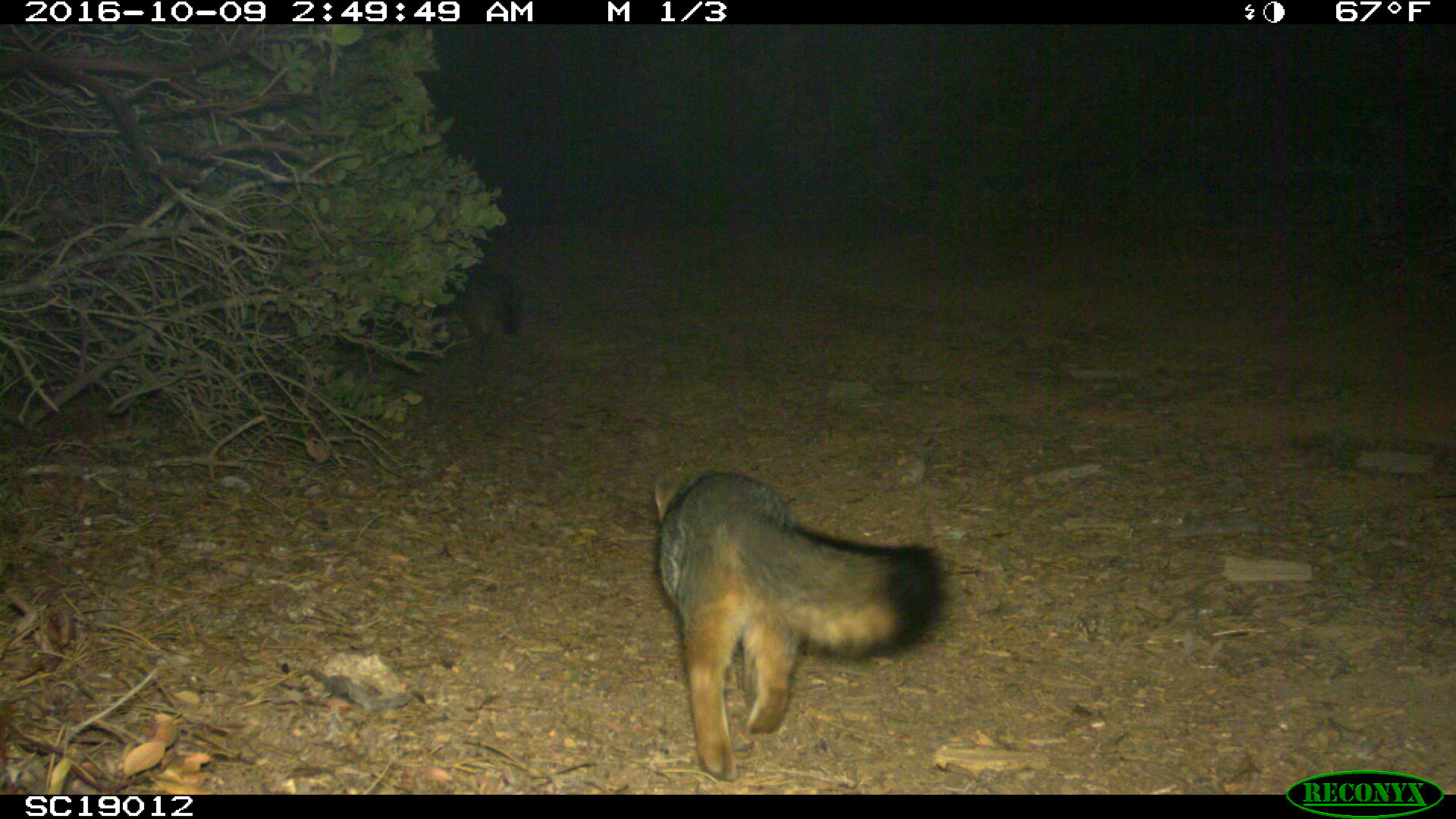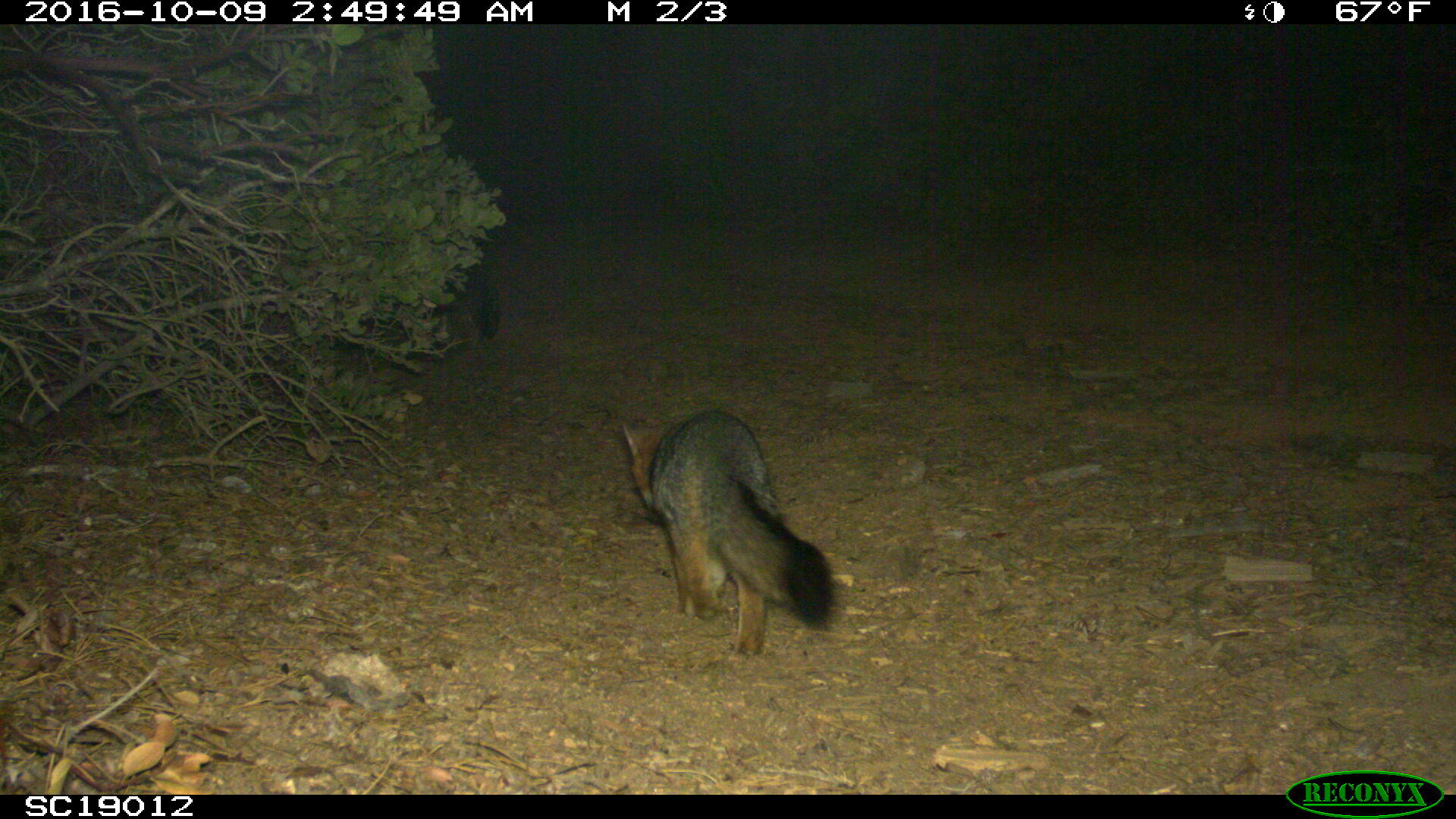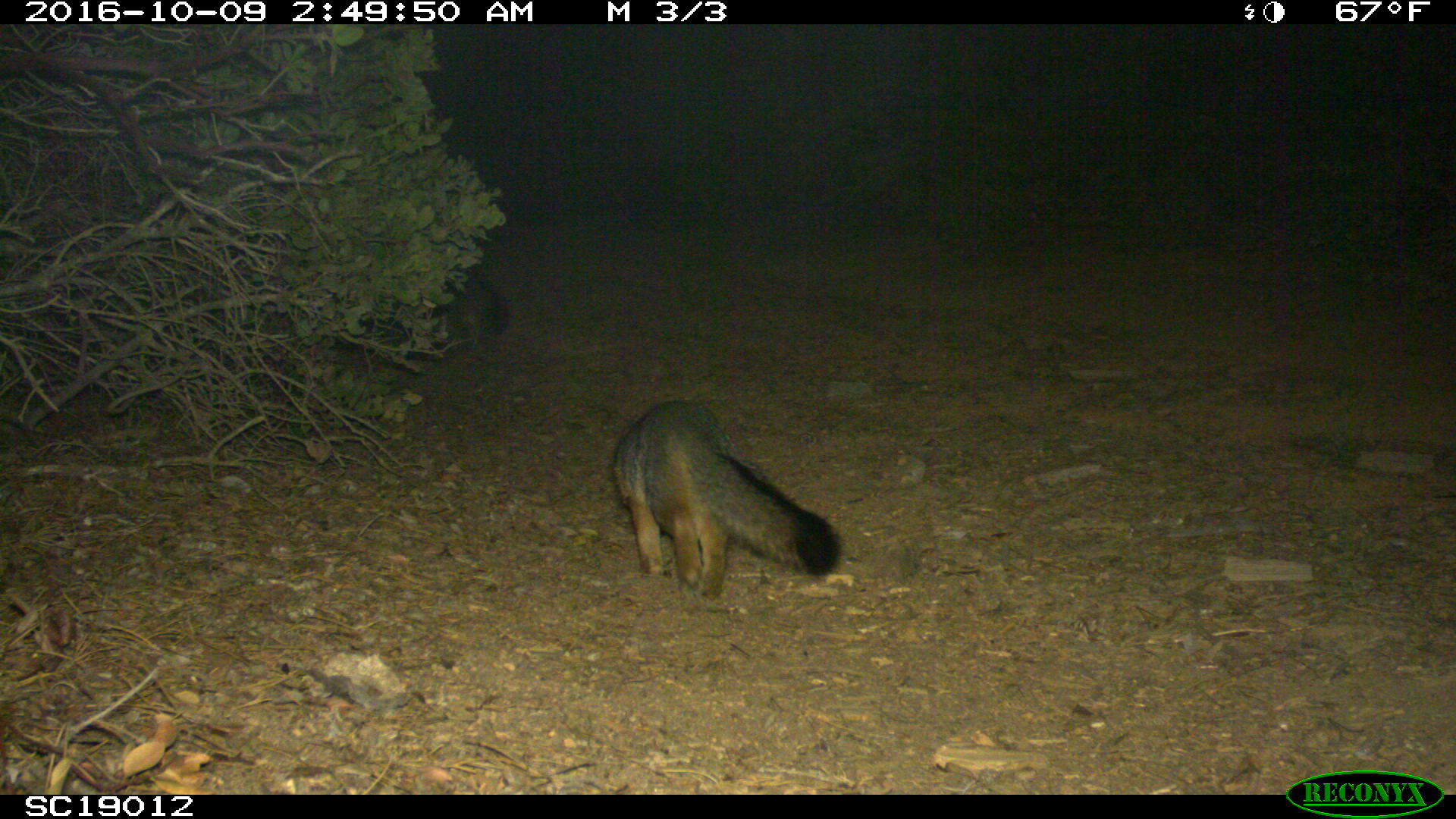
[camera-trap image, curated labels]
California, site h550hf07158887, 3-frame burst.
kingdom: Animalia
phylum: Chordata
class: Mammalia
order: Carnivora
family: Canidae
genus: Urocyon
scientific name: Urocyon littoralis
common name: island fox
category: fox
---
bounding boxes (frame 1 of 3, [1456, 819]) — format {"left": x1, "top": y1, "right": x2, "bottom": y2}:
fox: {"left": 651, "top": 466, "right": 949, "bottom": 781}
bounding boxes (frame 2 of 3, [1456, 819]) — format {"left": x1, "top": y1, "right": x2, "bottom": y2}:
fox: {"left": 620, "top": 408, "right": 838, "bottom": 657}; {"left": 433, "top": 259, "right": 509, "bottom": 342}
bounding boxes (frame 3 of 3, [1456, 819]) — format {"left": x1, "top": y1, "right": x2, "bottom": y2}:
fox: {"left": 608, "top": 397, "right": 842, "bottom": 600}; {"left": 432, "top": 266, "right": 509, "bottom": 349}